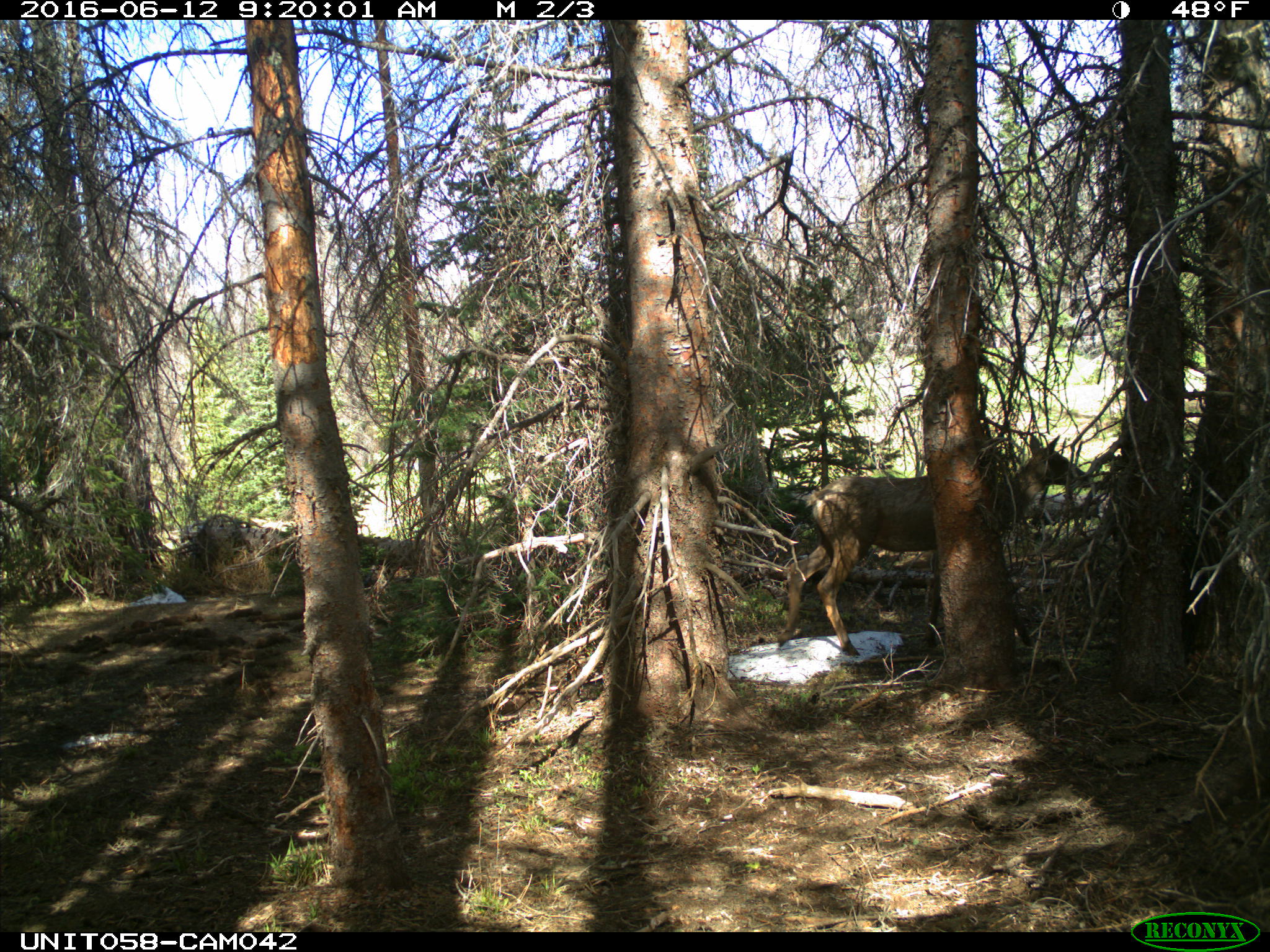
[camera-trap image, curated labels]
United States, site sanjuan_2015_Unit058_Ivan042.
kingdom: Animalia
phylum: Chordata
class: Mammalia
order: Artiodactyla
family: Cervidae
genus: Cervus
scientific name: Cervus elaphus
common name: red deer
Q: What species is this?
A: Cervus elaphus (red deer).